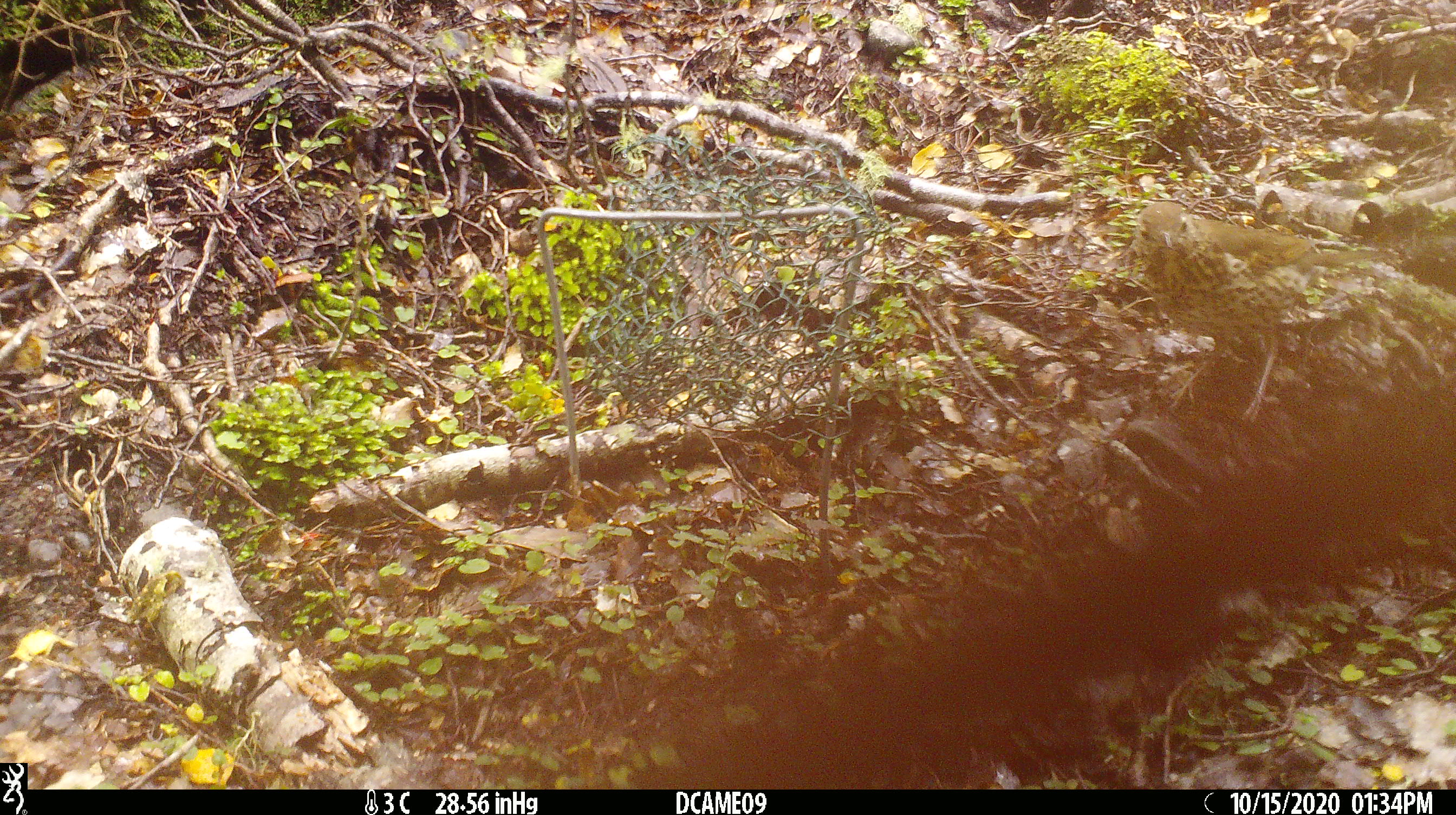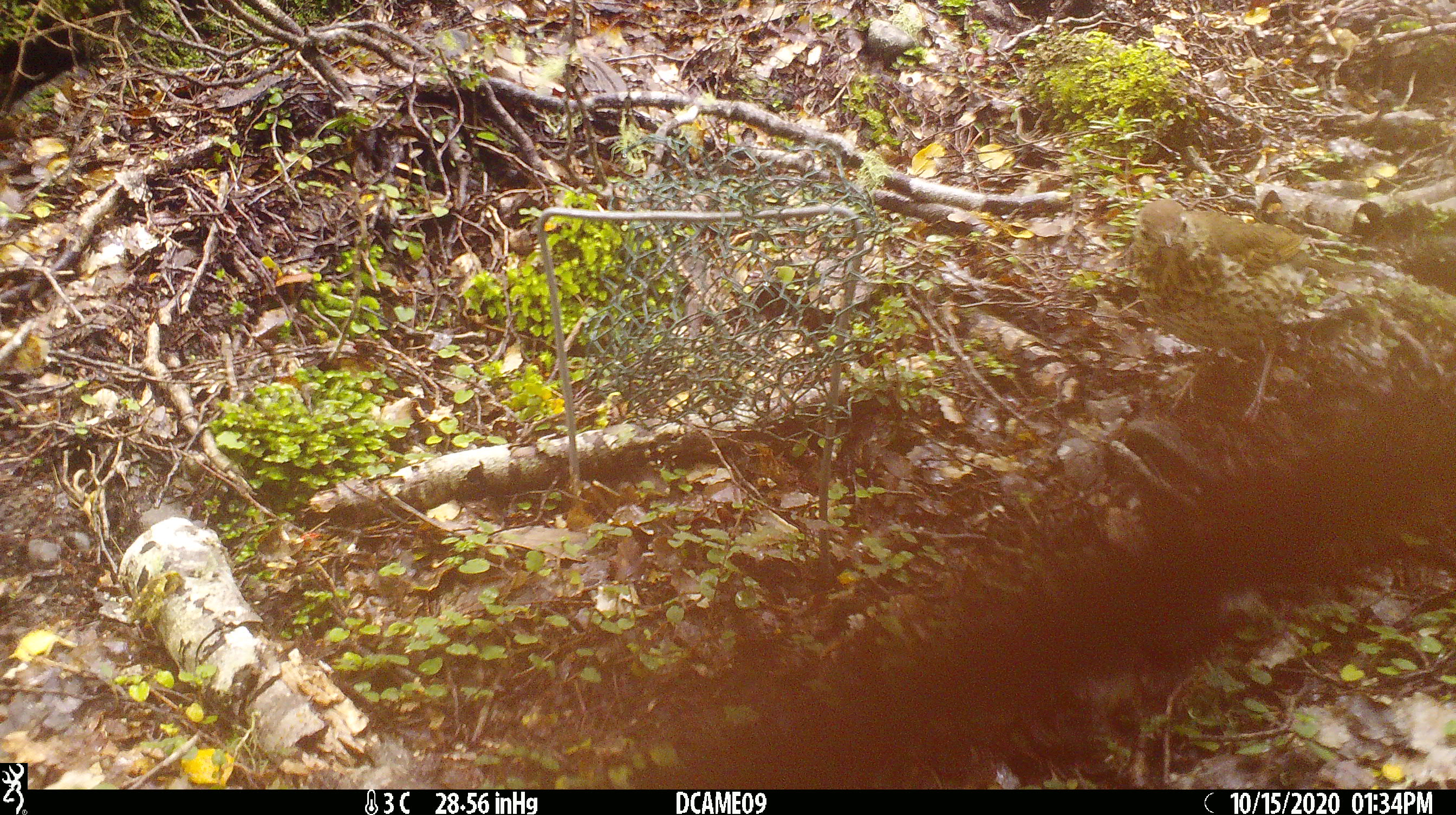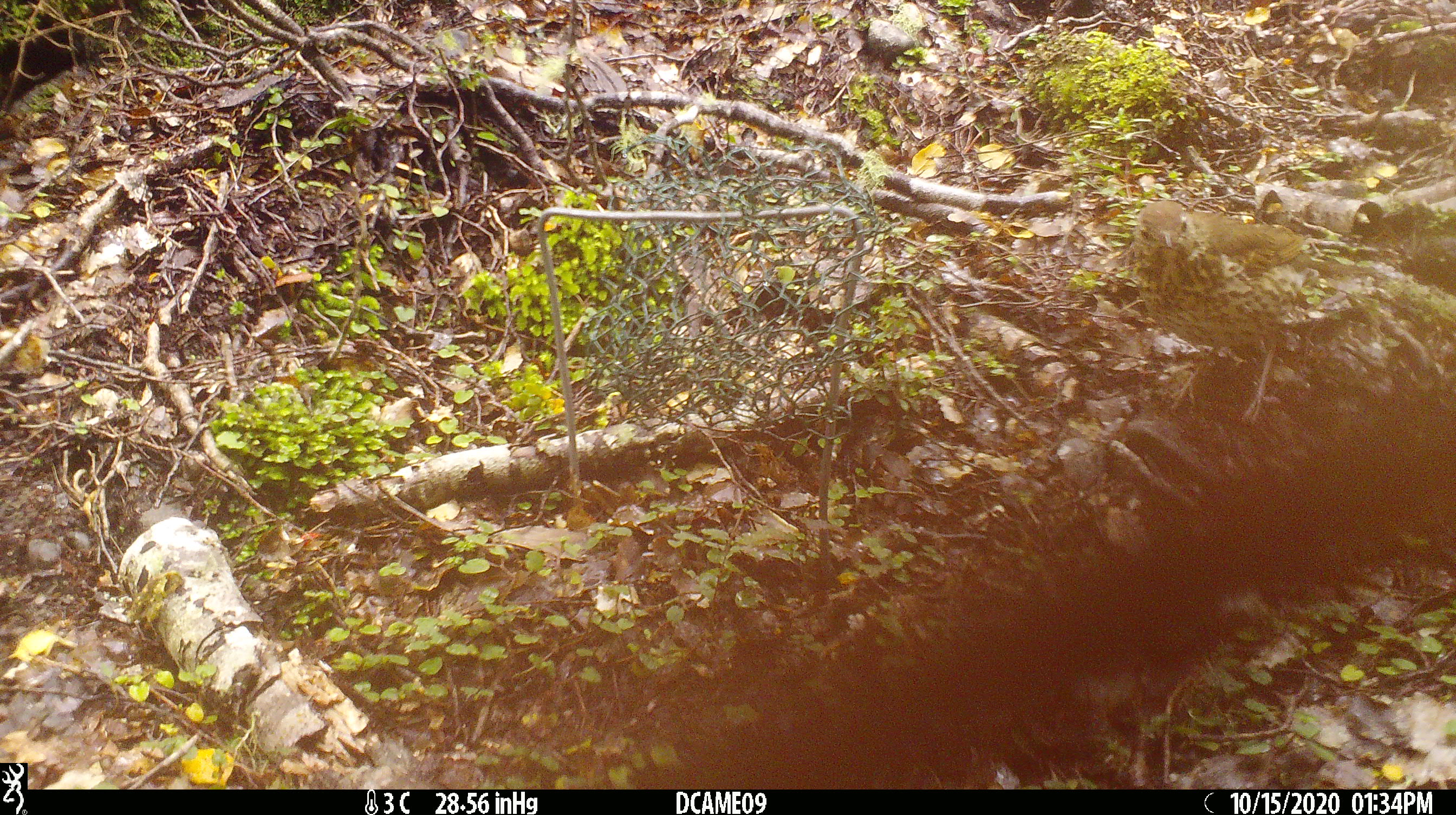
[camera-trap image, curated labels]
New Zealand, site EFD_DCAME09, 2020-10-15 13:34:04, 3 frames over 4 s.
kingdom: Animalia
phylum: Chordata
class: Aves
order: Passeriformes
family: Turdidae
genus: Turdus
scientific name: Turdus philomelos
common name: song thrush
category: thrush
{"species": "thrush (song thrush) (Turdus philomelos)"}